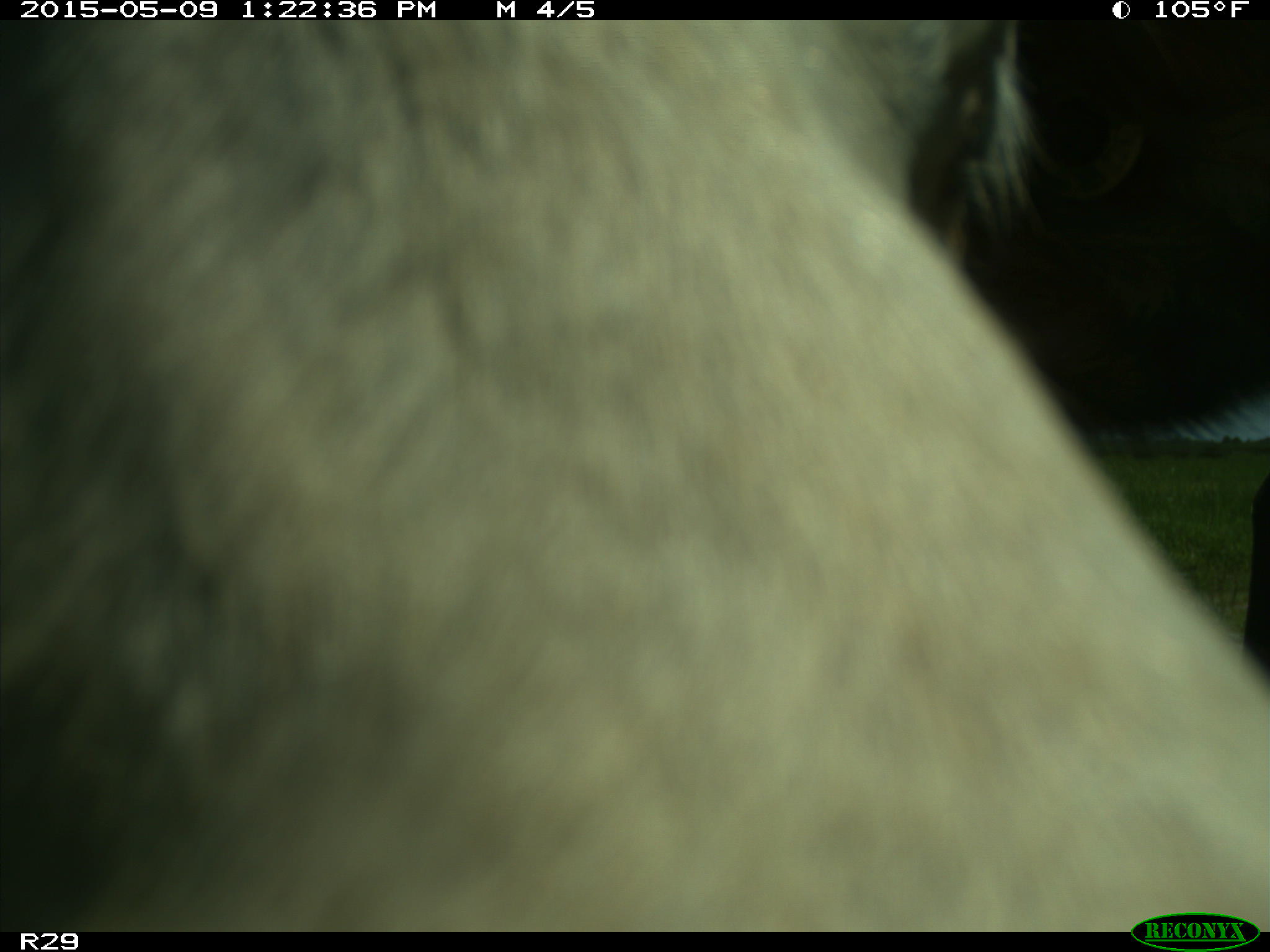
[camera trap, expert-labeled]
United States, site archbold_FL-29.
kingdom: Animalia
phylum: Chordata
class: Mammalia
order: Artiodactyla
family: Bovidae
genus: Bos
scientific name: Bos taurus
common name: domestic cow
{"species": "Bos taurus (domestic cow)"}